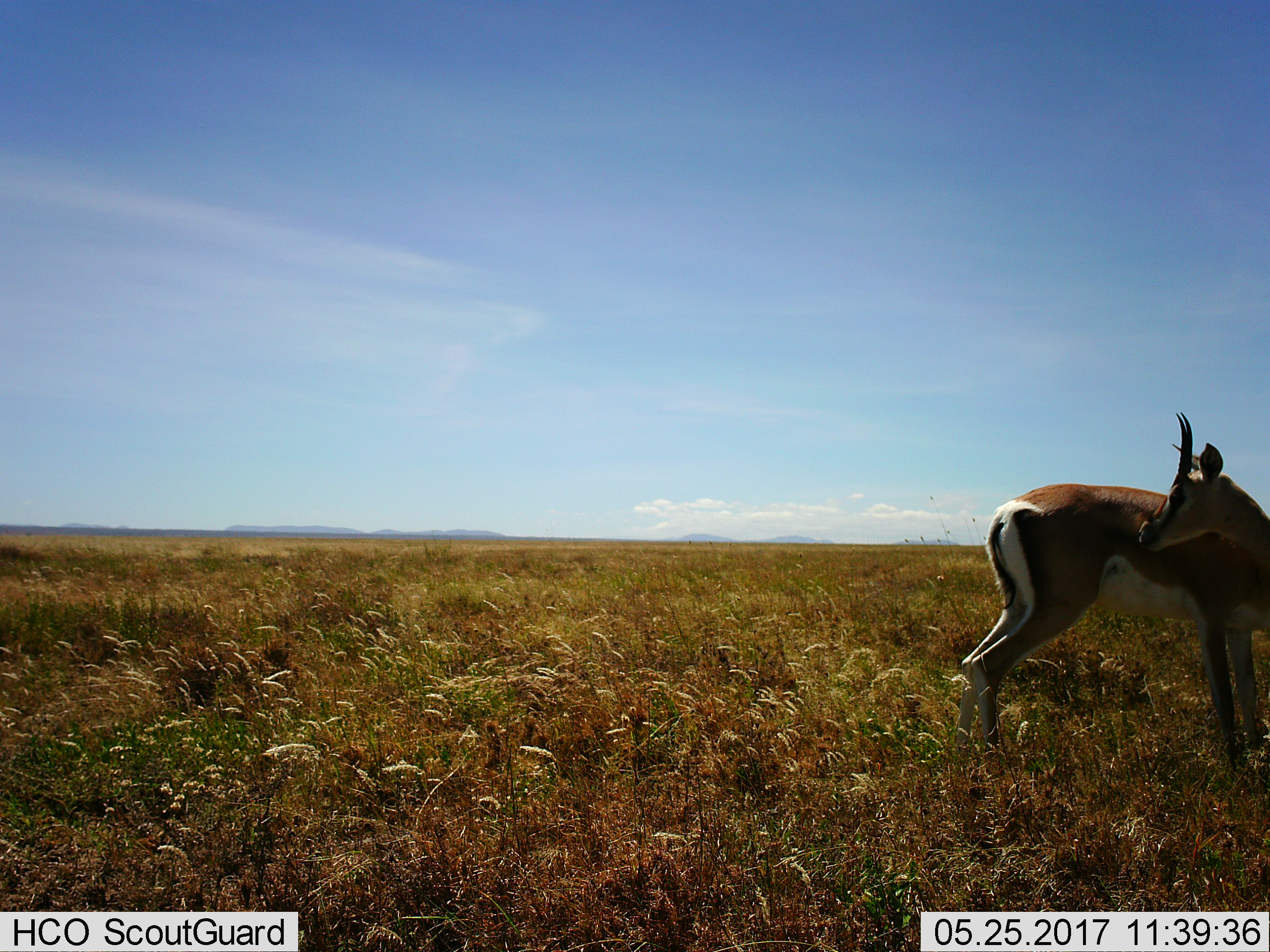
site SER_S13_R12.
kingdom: Animalia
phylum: Chordata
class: Mammalia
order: Artiodactyla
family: Bovidae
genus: Eudorcas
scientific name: Eudorcas thomsonii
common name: thomson's gazelle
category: gazellethomsons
Gazellethomsons (thomson's gazelle) (Eudorcas thomsonii), count 1. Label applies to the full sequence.